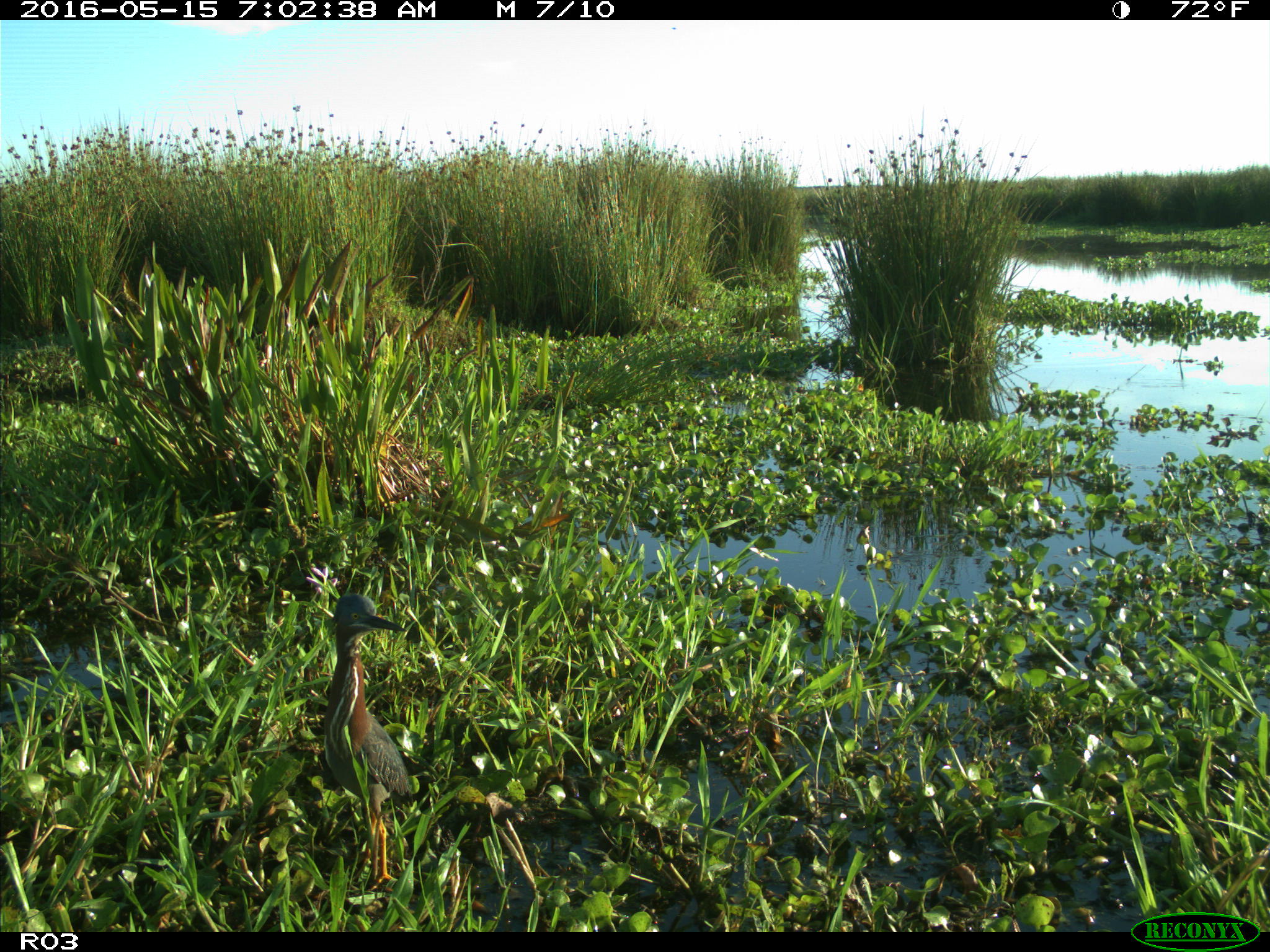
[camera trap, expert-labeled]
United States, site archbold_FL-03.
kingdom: Animalia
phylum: Chordata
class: Aves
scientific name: Aves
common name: birds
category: unidentified bird